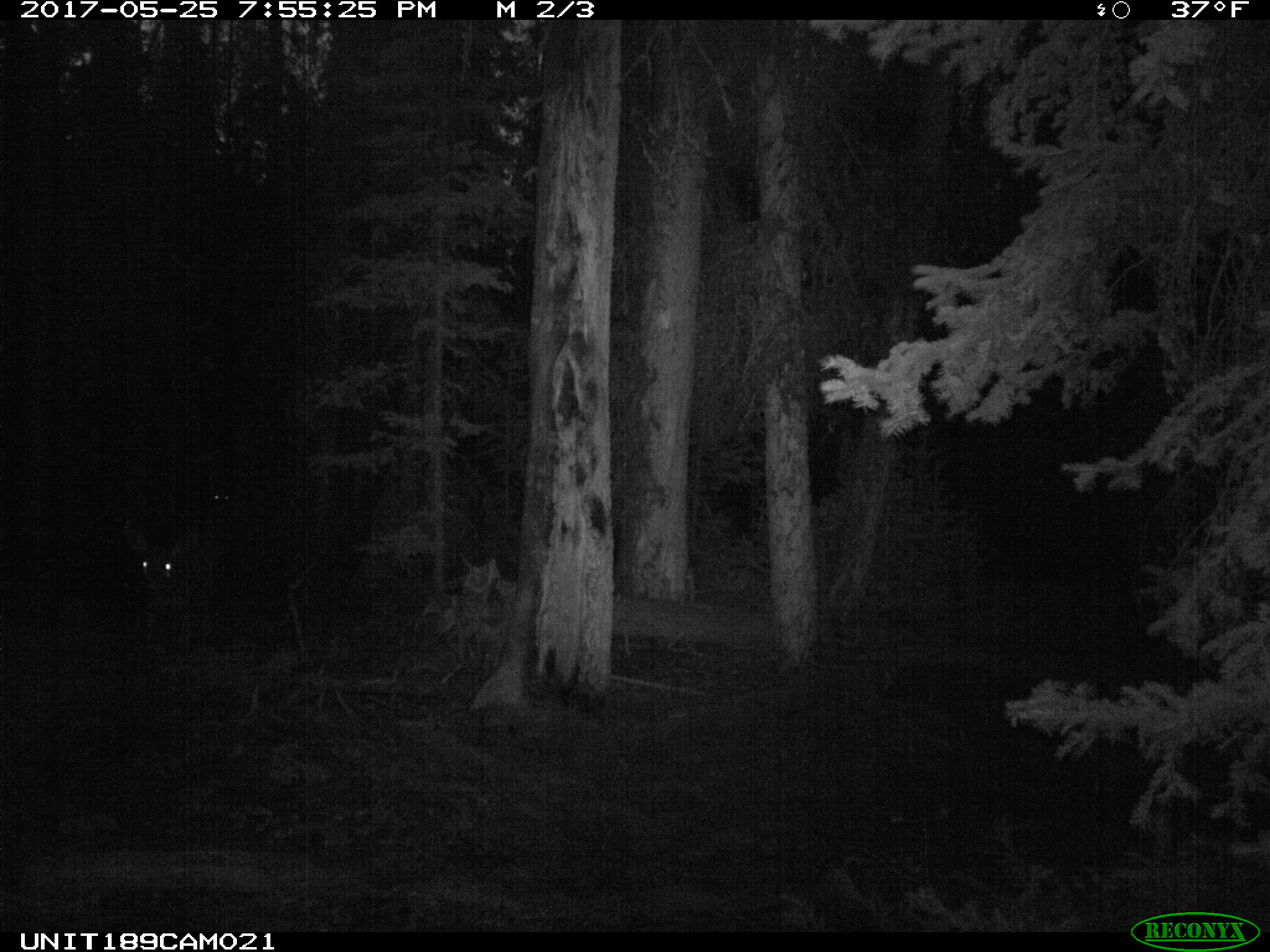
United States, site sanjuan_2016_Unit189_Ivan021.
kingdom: Animalia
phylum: Chordata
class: Mammalia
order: Artiodactyla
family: Cervidae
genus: Odocoileus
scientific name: Odocoileus hemionus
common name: mule deer